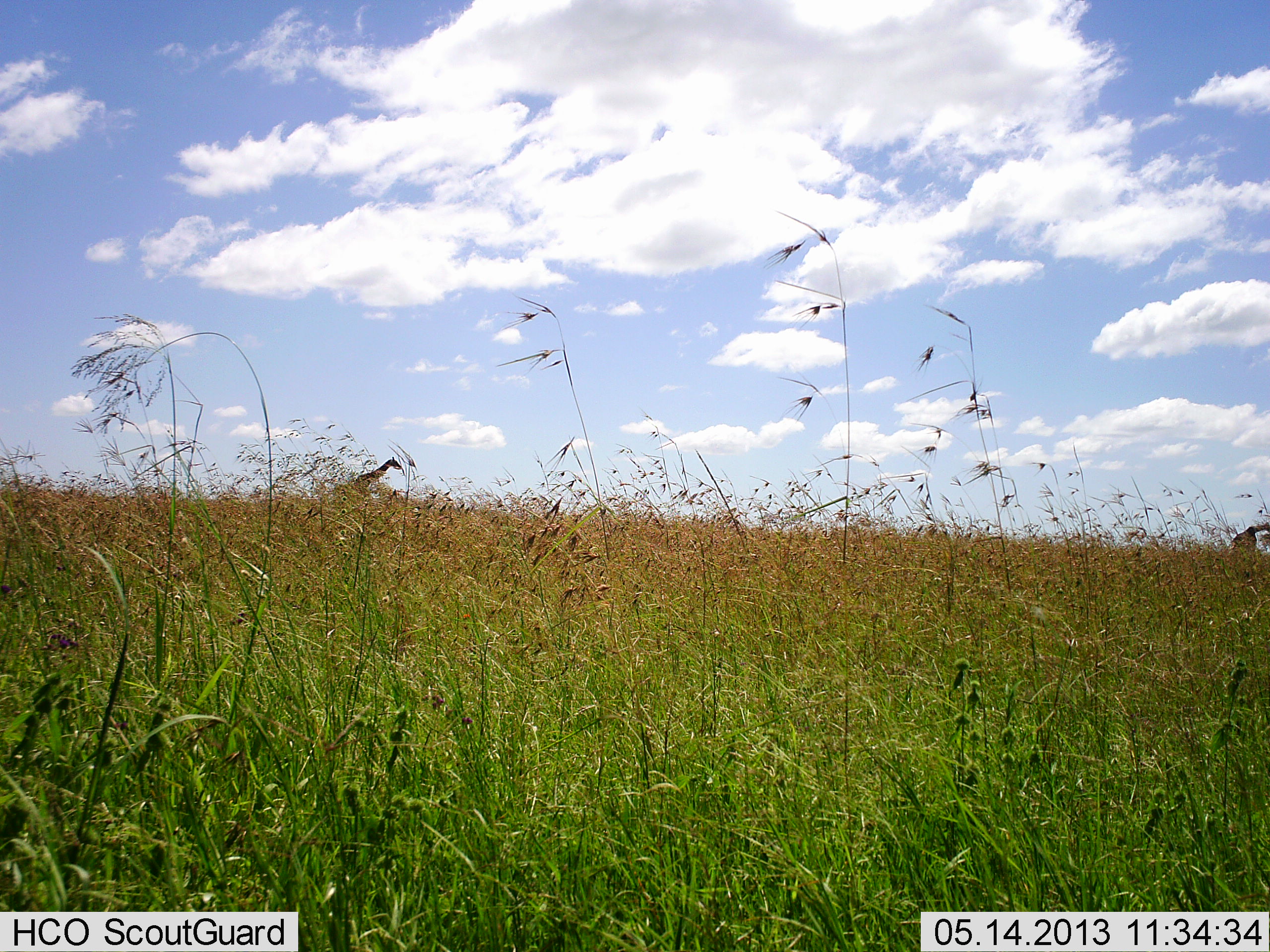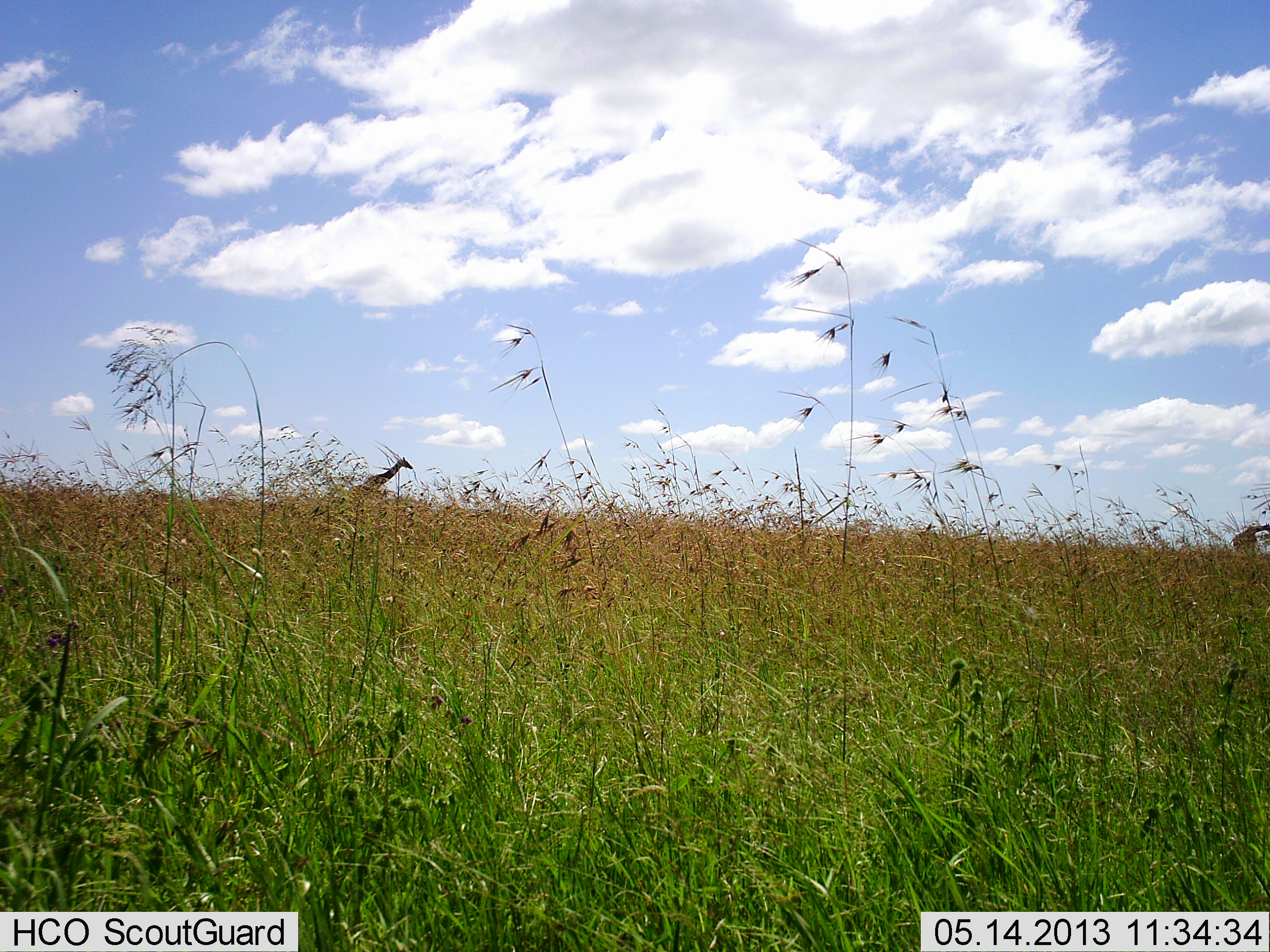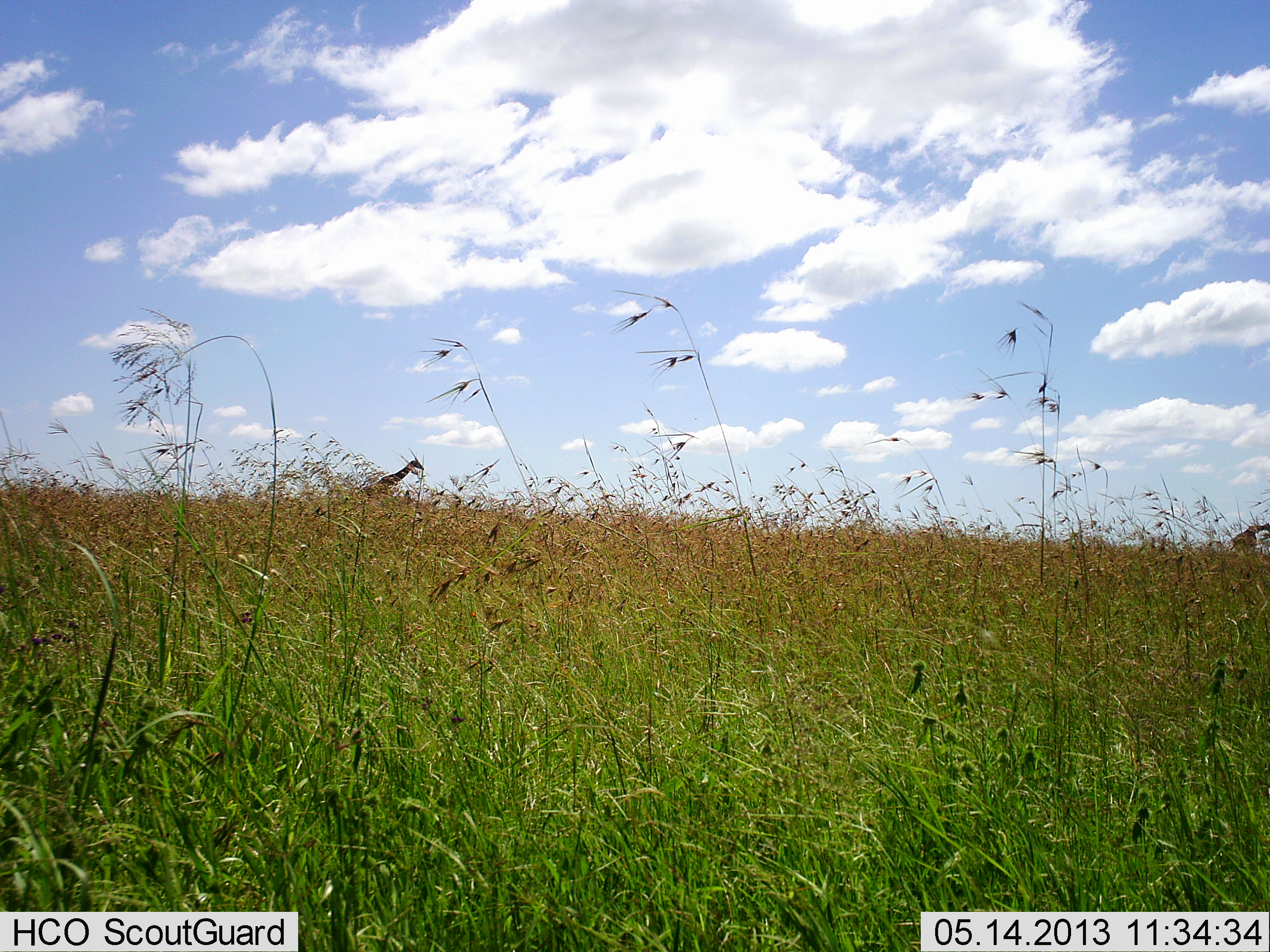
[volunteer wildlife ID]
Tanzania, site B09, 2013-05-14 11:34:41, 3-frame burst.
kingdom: Animalia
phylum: Chordata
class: Mammalia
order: Artiodactyla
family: Giraffidae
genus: Giraffa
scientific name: Giraffa camelopardalis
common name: giraffe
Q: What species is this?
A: Giraffe (Giraffa camelopardalis).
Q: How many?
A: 1.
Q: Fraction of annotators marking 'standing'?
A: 38%.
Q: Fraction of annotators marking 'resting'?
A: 4%.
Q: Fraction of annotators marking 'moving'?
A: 75%.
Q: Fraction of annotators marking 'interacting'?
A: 0%.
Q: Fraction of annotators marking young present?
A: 0%.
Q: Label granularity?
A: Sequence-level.